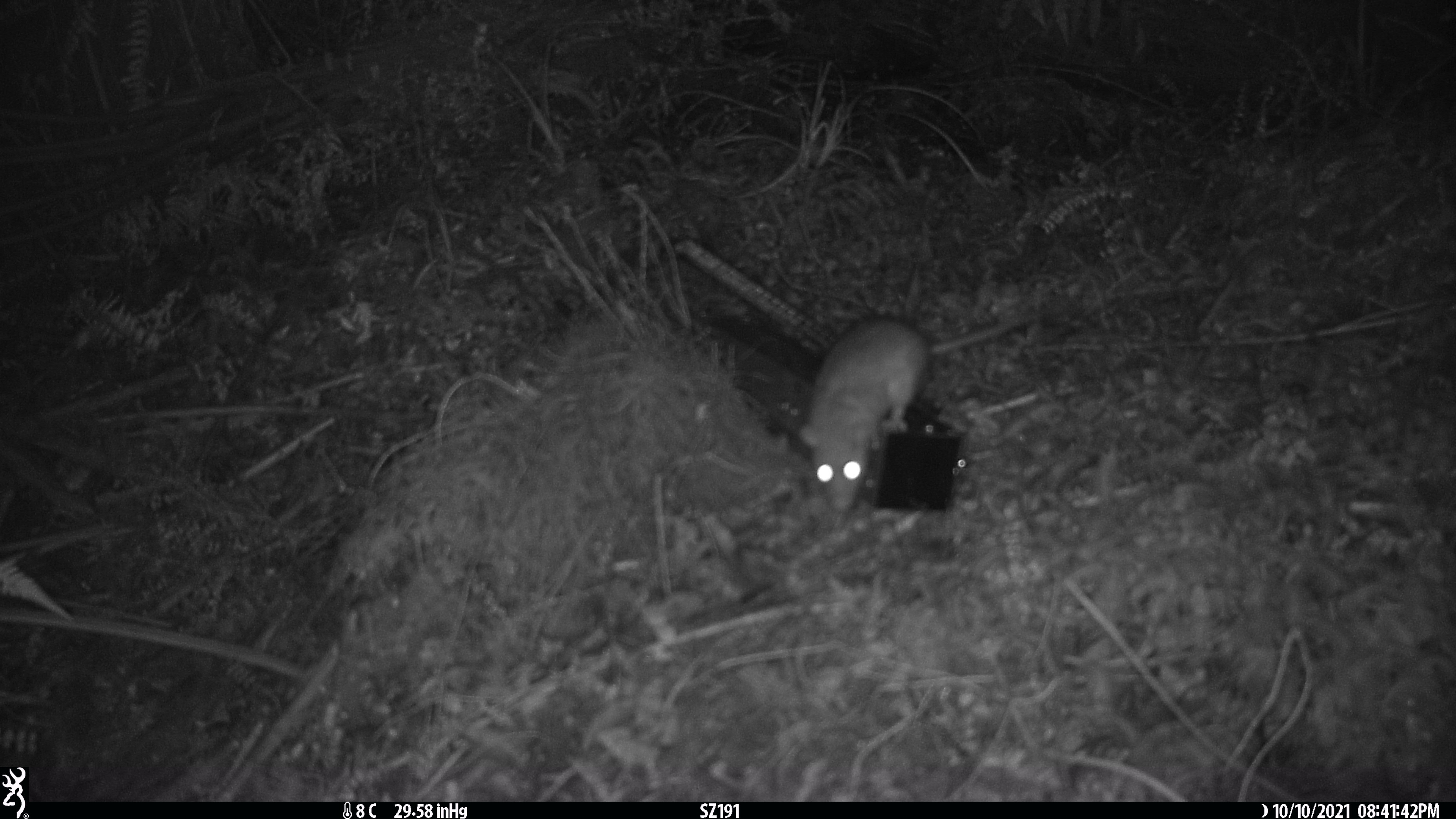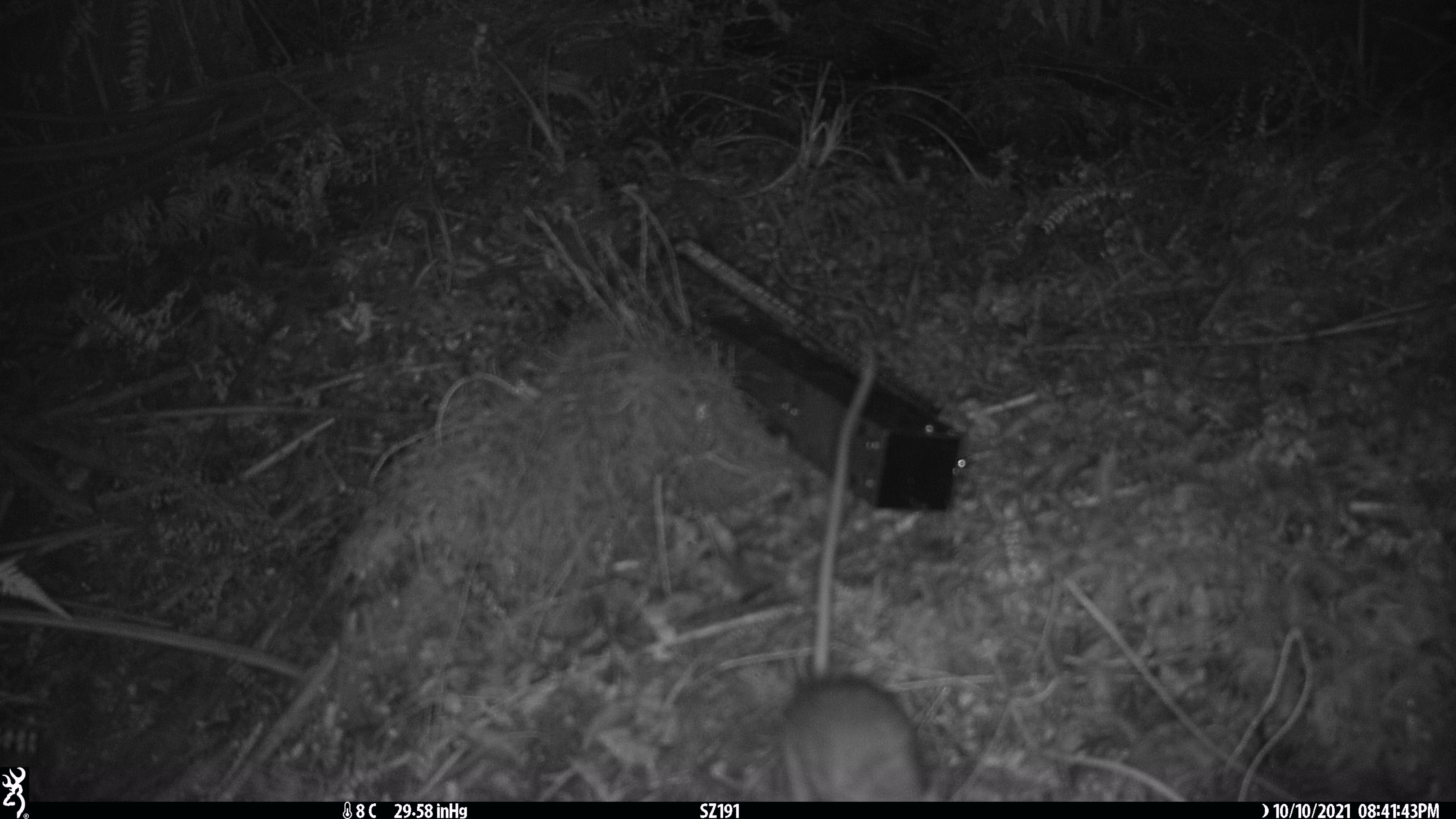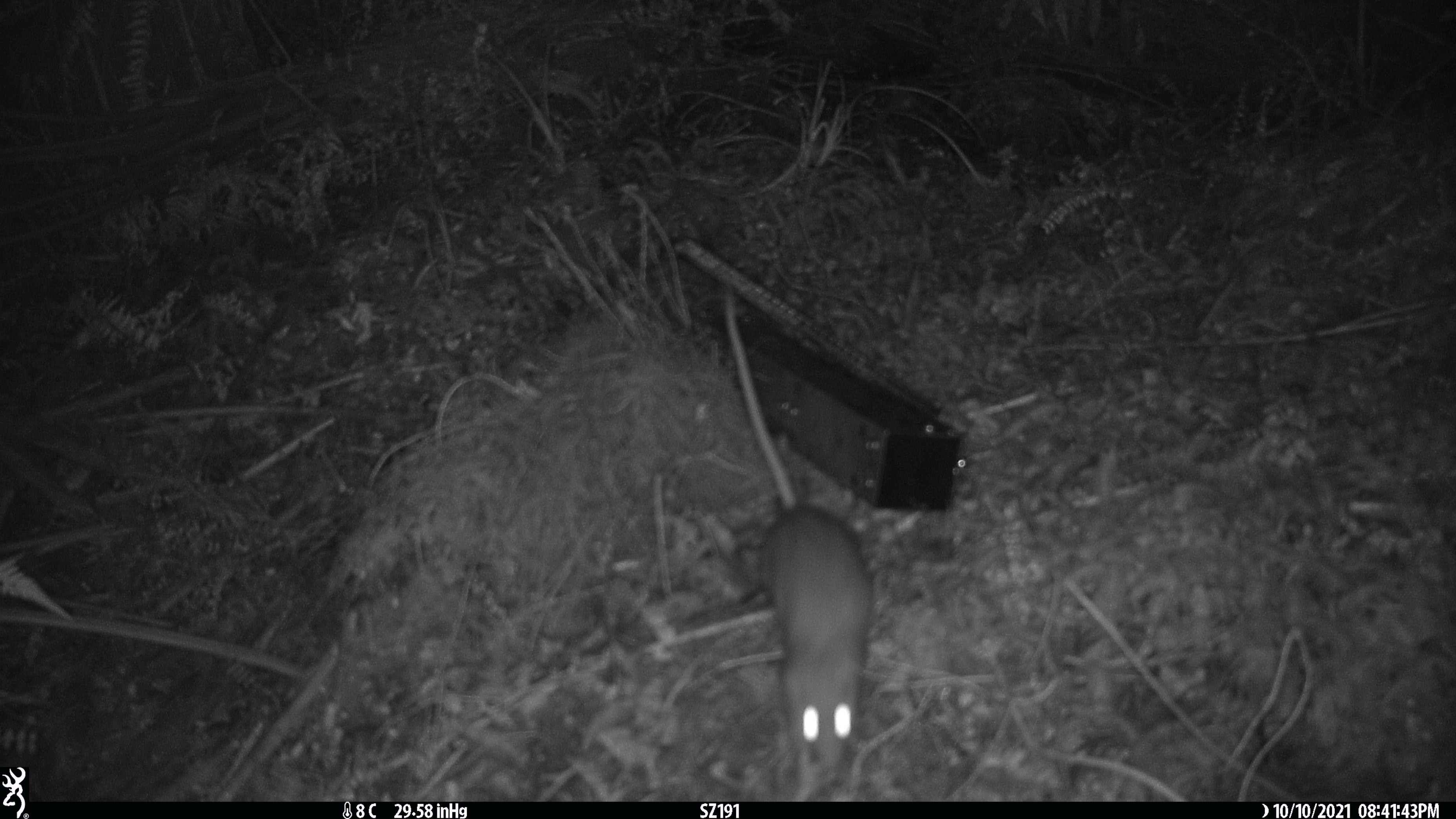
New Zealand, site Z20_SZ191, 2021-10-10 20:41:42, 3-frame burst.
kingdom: Animalia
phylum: Chordata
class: Mammalia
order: Rodentia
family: Muridae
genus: Rattus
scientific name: Rattus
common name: rat